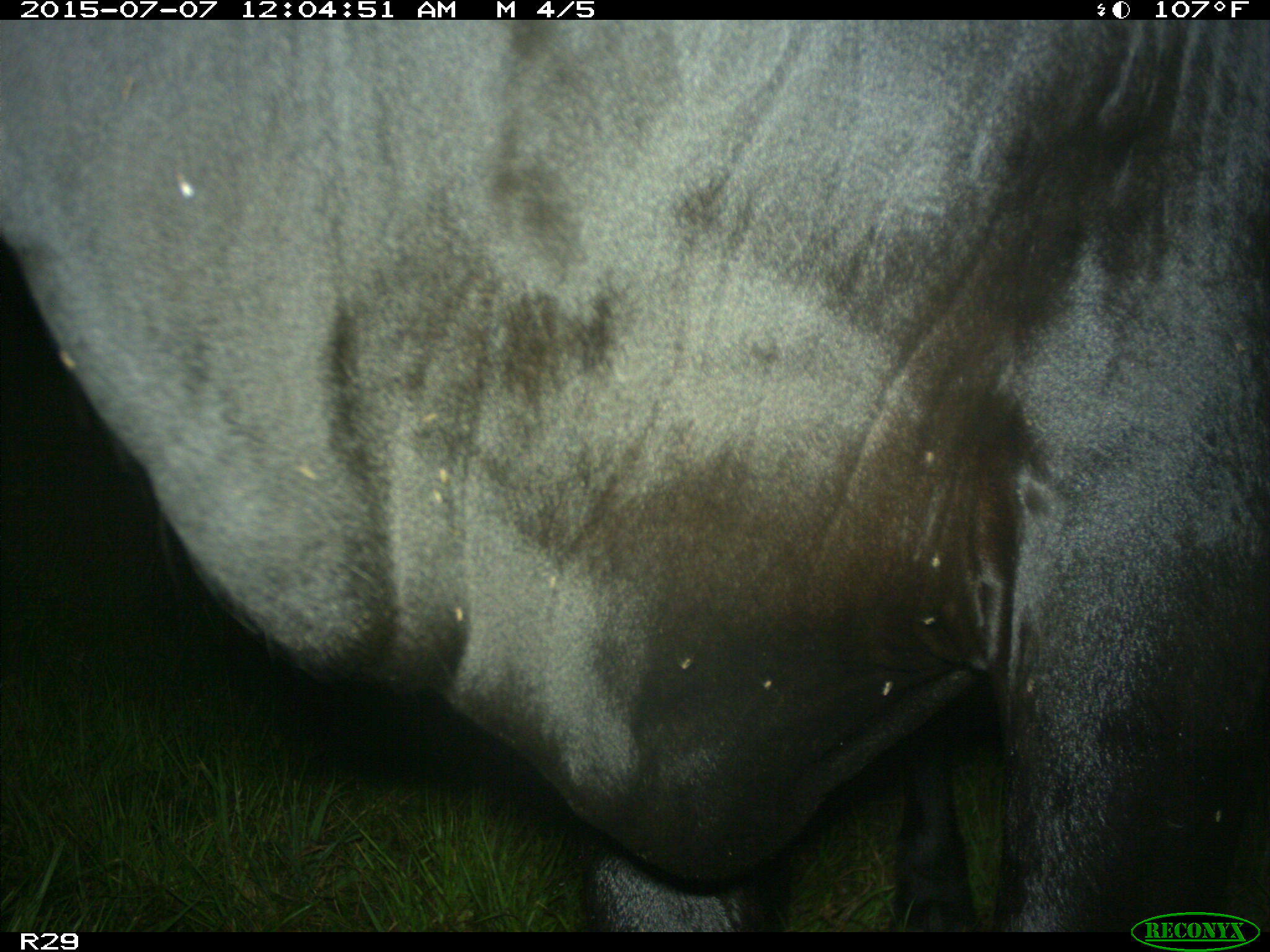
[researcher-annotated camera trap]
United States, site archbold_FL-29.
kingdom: Animalia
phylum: Chordata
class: Mammalia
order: Artiodactyla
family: Bovidae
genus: Bos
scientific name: Bos taurus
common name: domestic cow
Bos taurus (domestic cow).